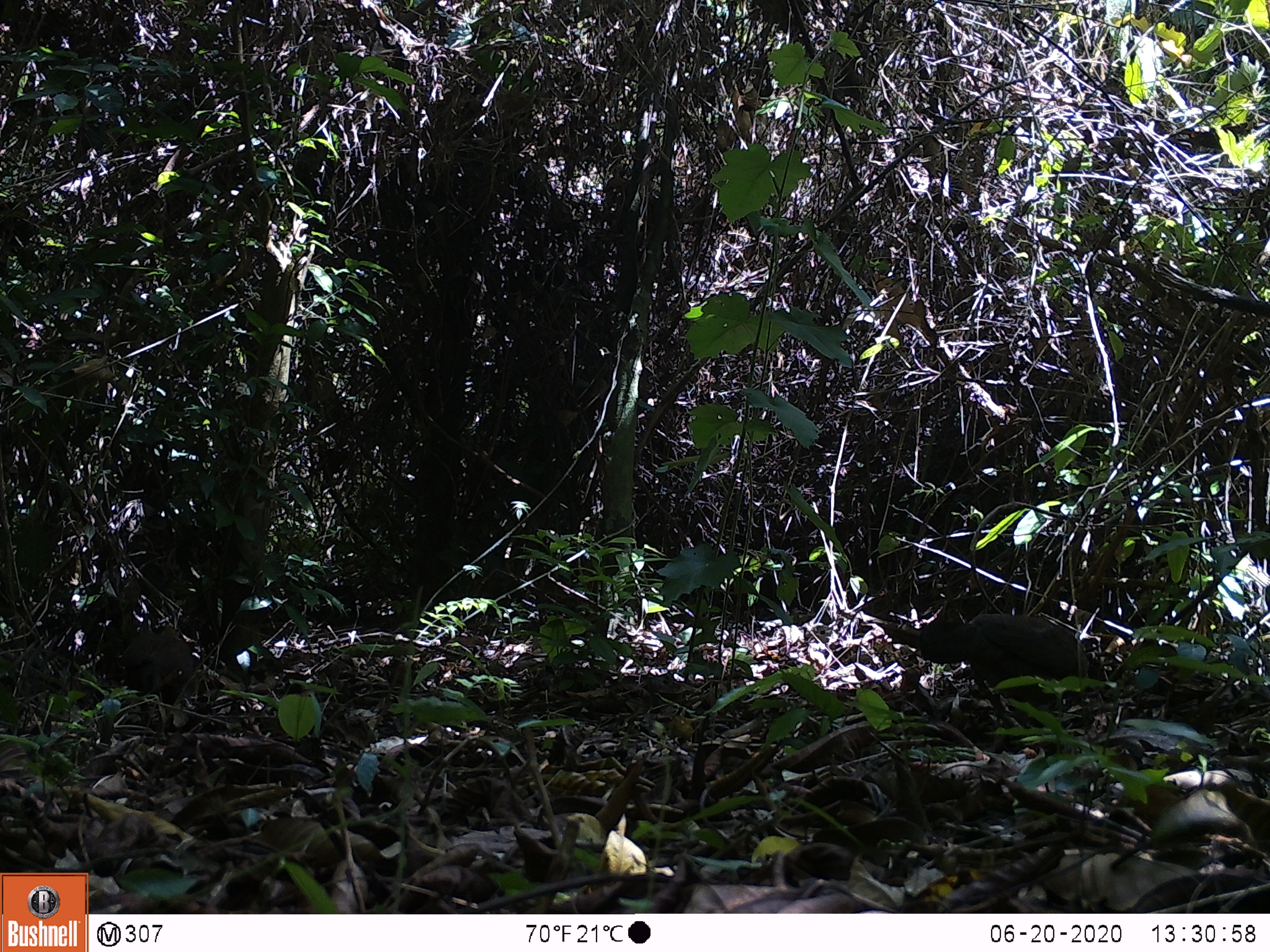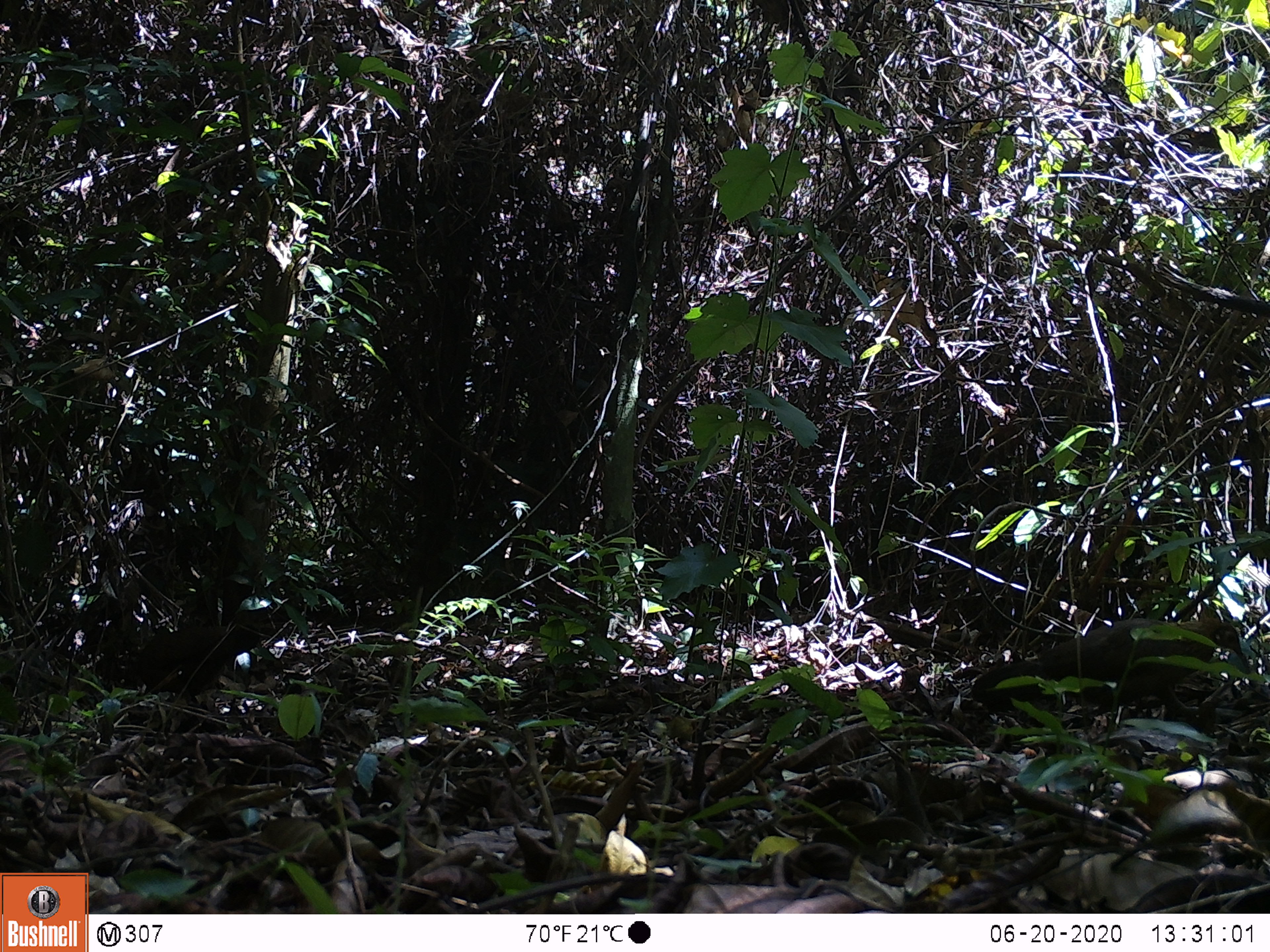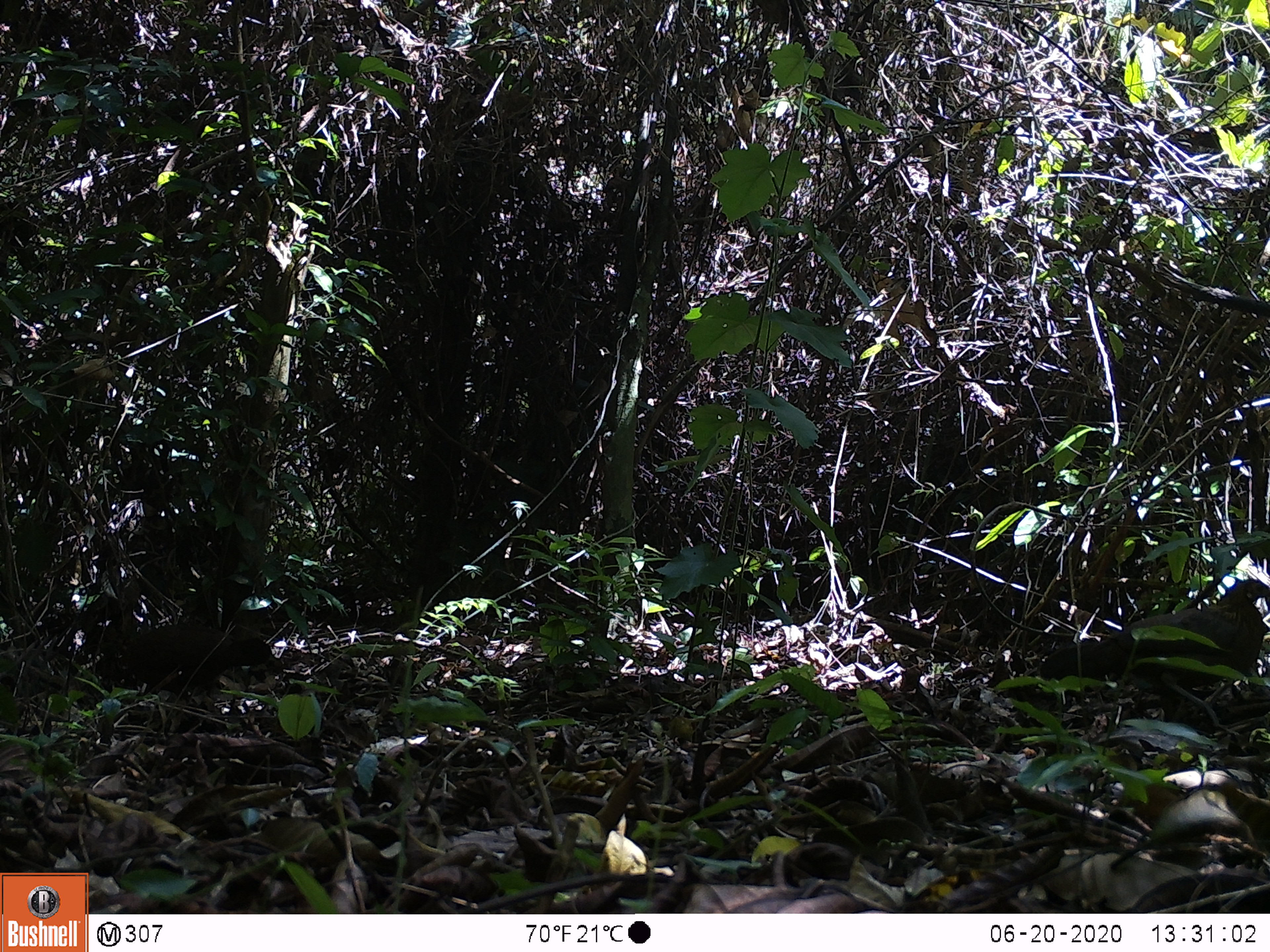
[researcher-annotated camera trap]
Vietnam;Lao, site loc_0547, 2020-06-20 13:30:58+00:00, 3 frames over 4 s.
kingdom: Animalia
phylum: Chordata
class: Aves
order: Galliformes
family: Phasianidae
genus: Gallus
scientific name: Gallus gallus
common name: red junglefowl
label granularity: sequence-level